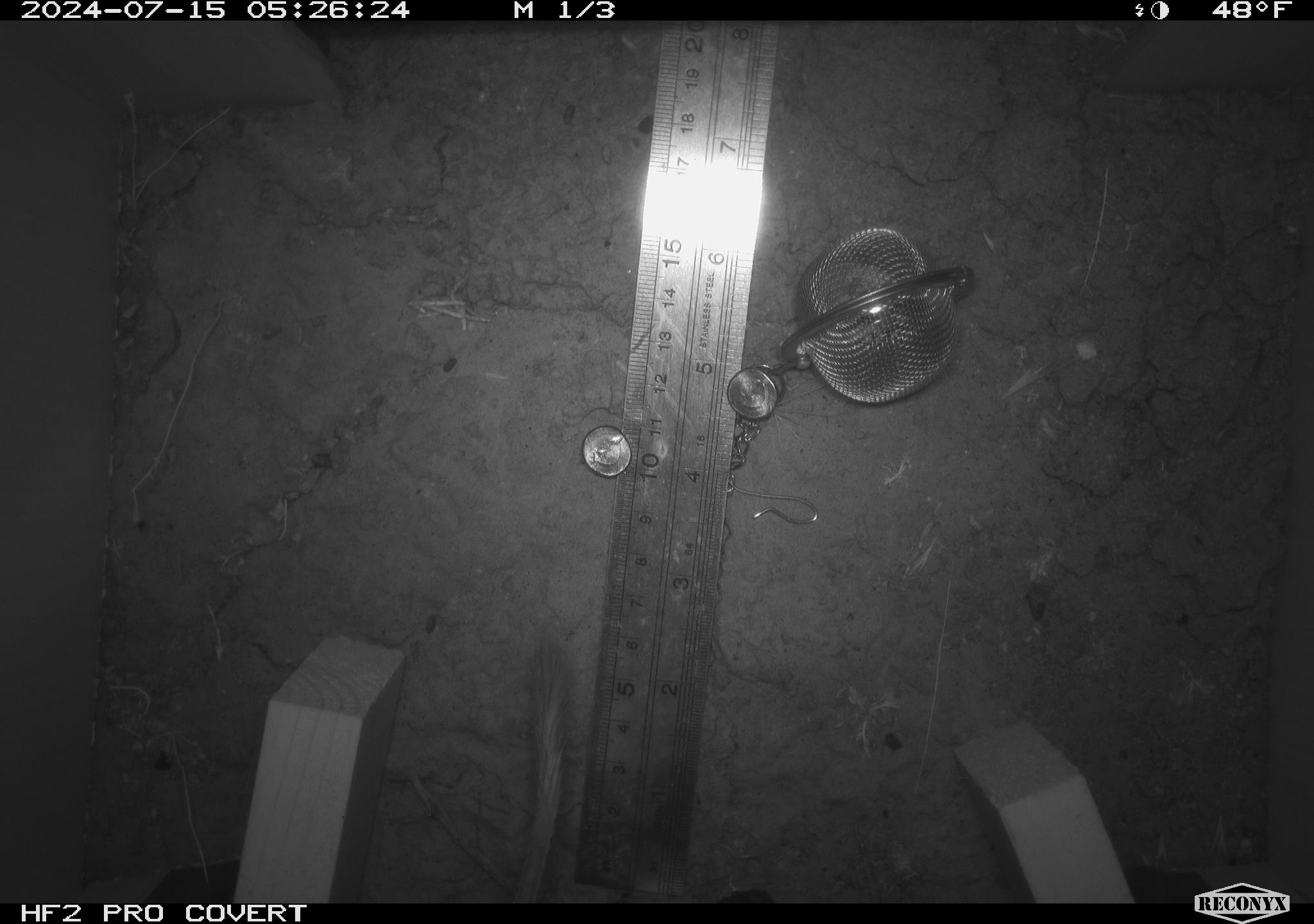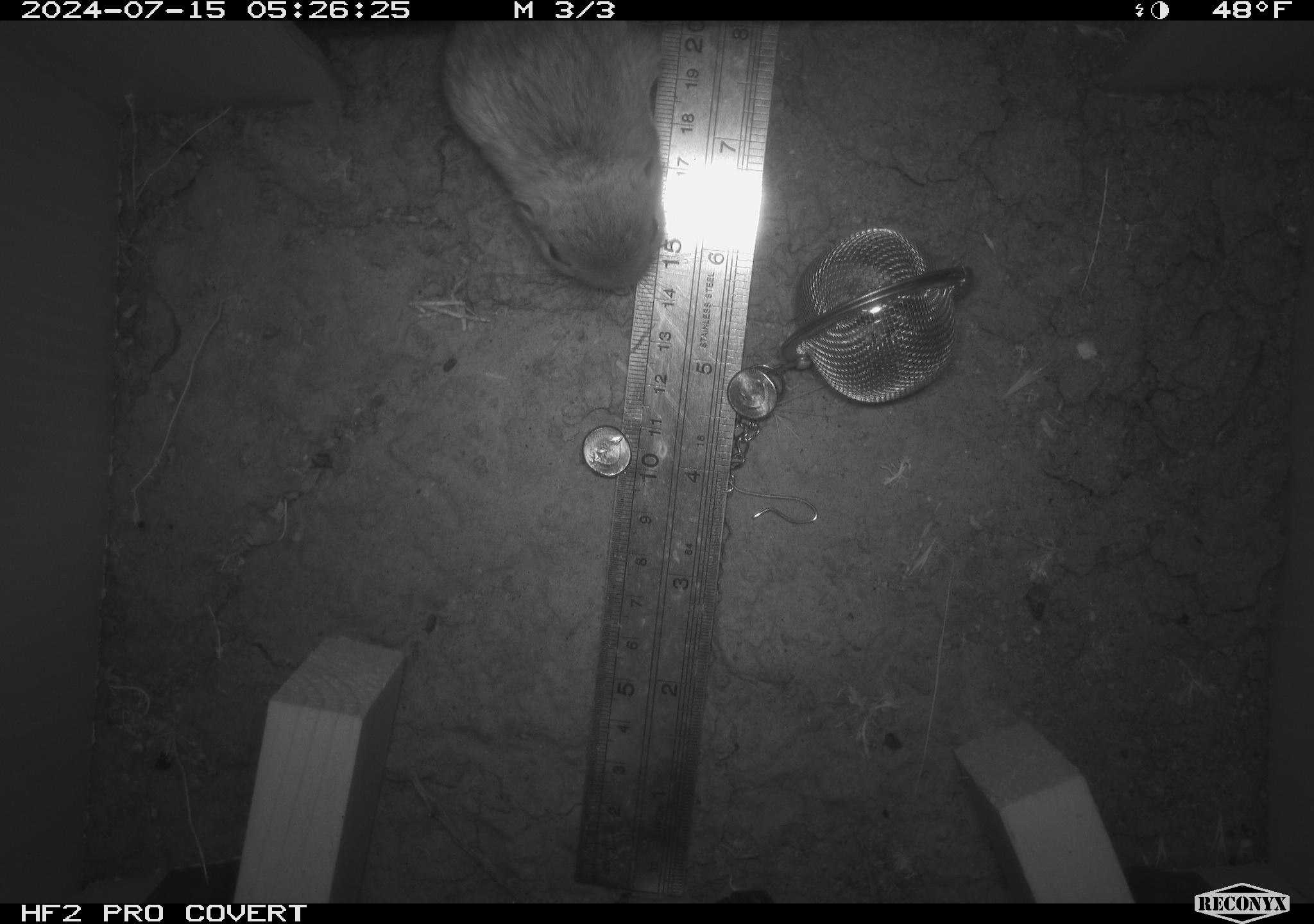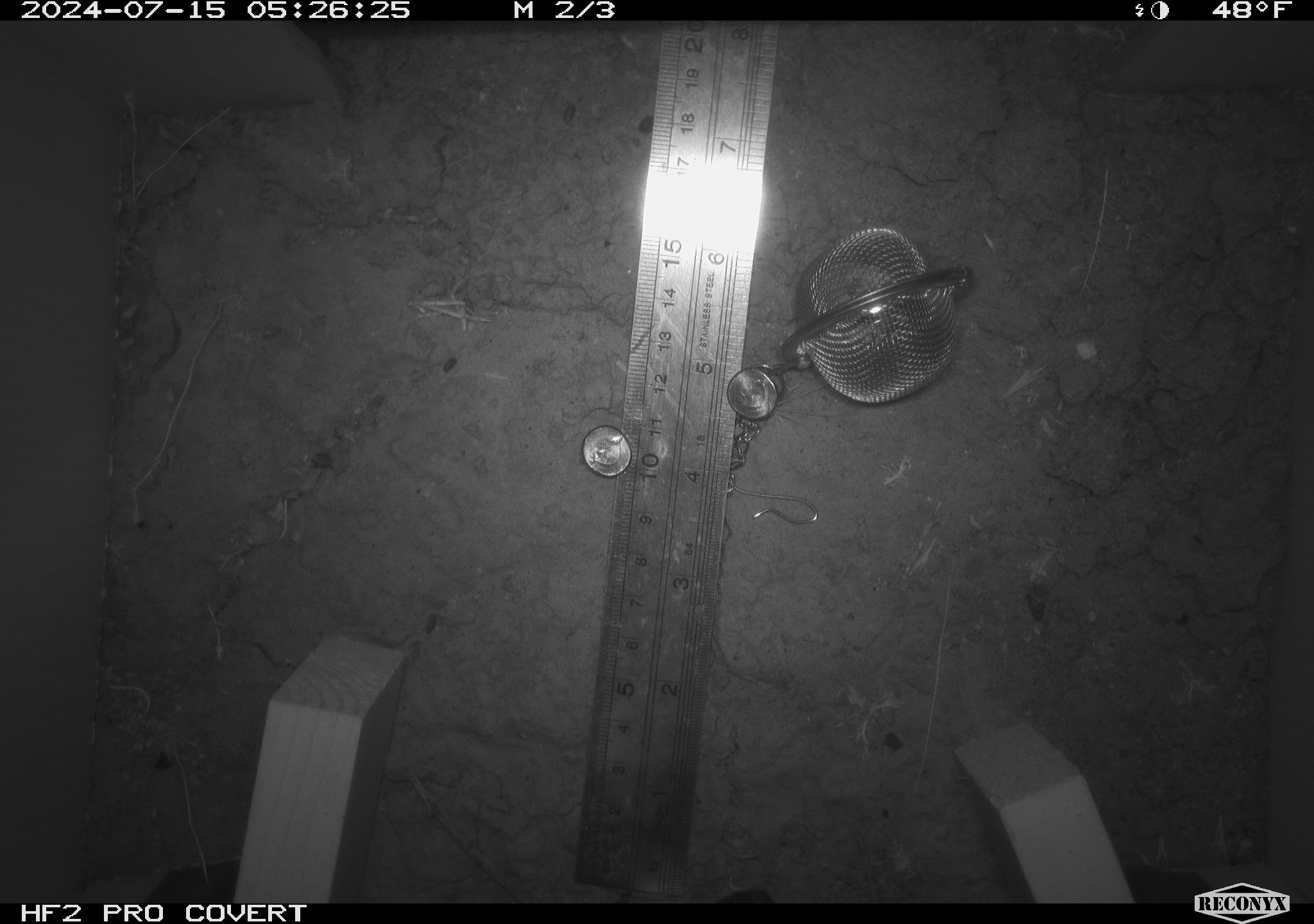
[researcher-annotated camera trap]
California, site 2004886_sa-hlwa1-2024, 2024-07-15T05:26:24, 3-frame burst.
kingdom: Animalia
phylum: Chordata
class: Mammalia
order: Rodentia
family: Heteromyidae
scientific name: Heteromyidae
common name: kangaroo rats and pocket mice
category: heteromyidae family